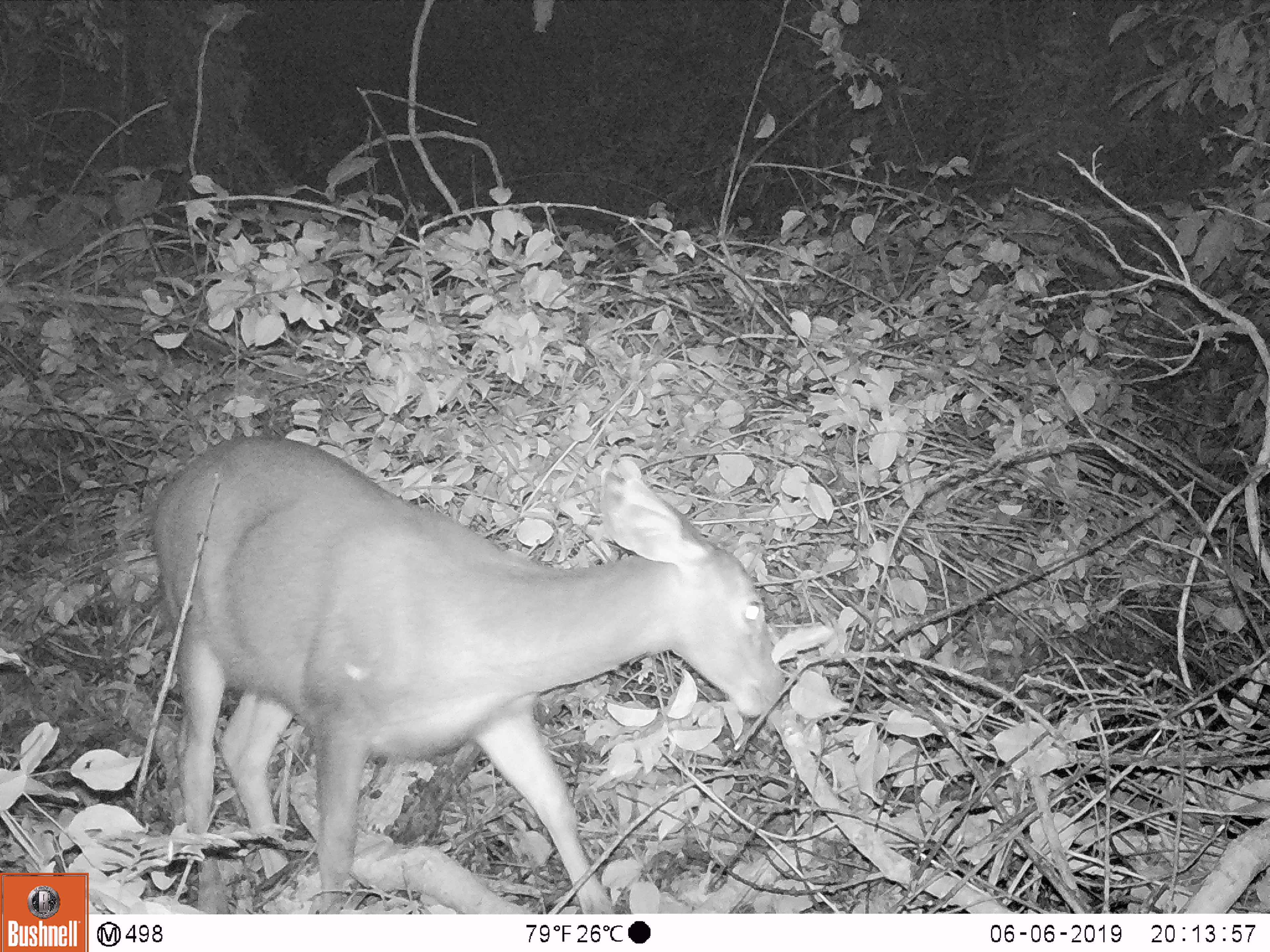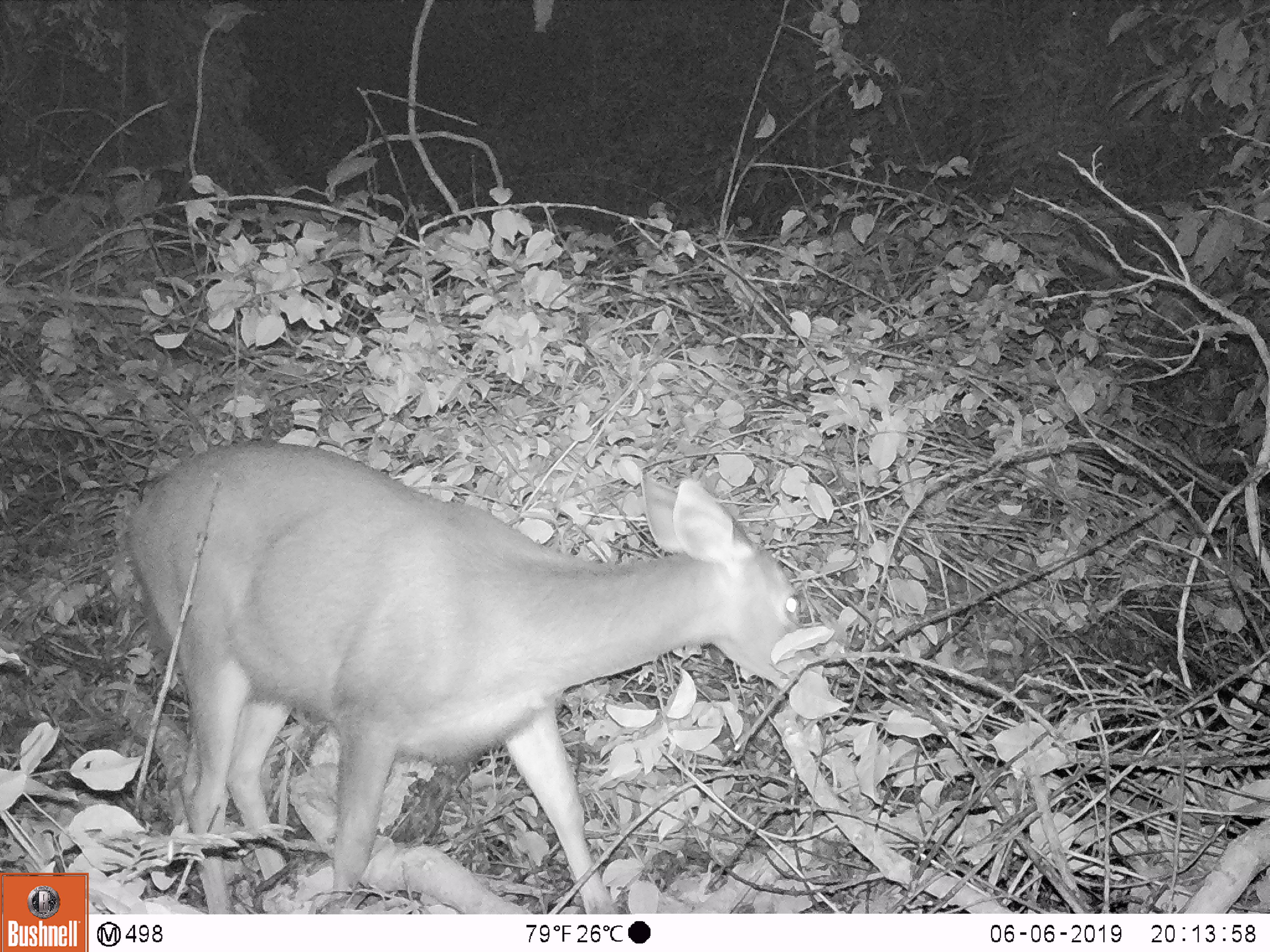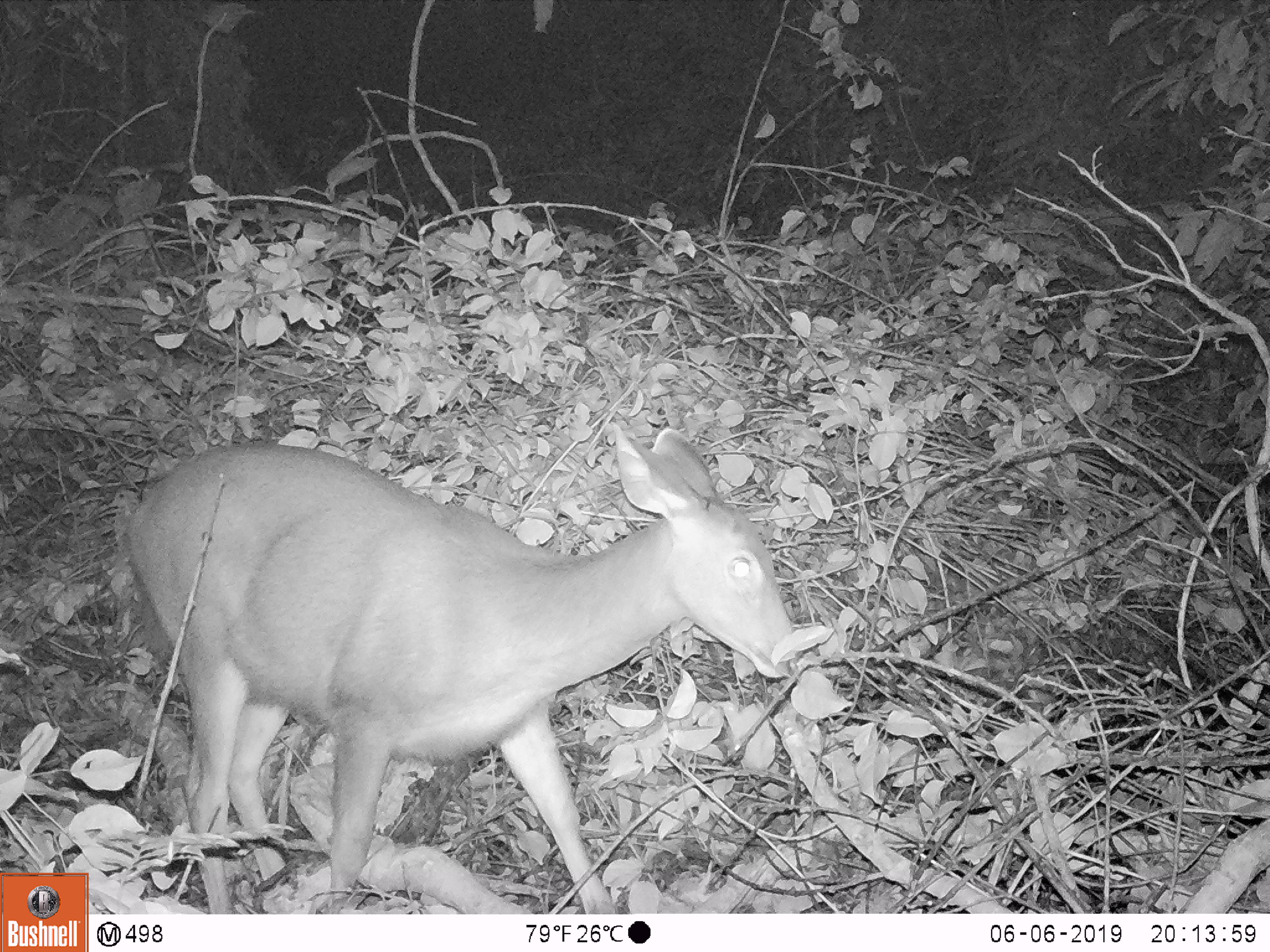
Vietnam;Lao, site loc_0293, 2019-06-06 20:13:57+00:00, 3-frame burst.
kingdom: Animalia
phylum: Chordata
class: Mammalia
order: Artiodactyla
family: Cervidae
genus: Rusa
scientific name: Rusa unicolor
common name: sambar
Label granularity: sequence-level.